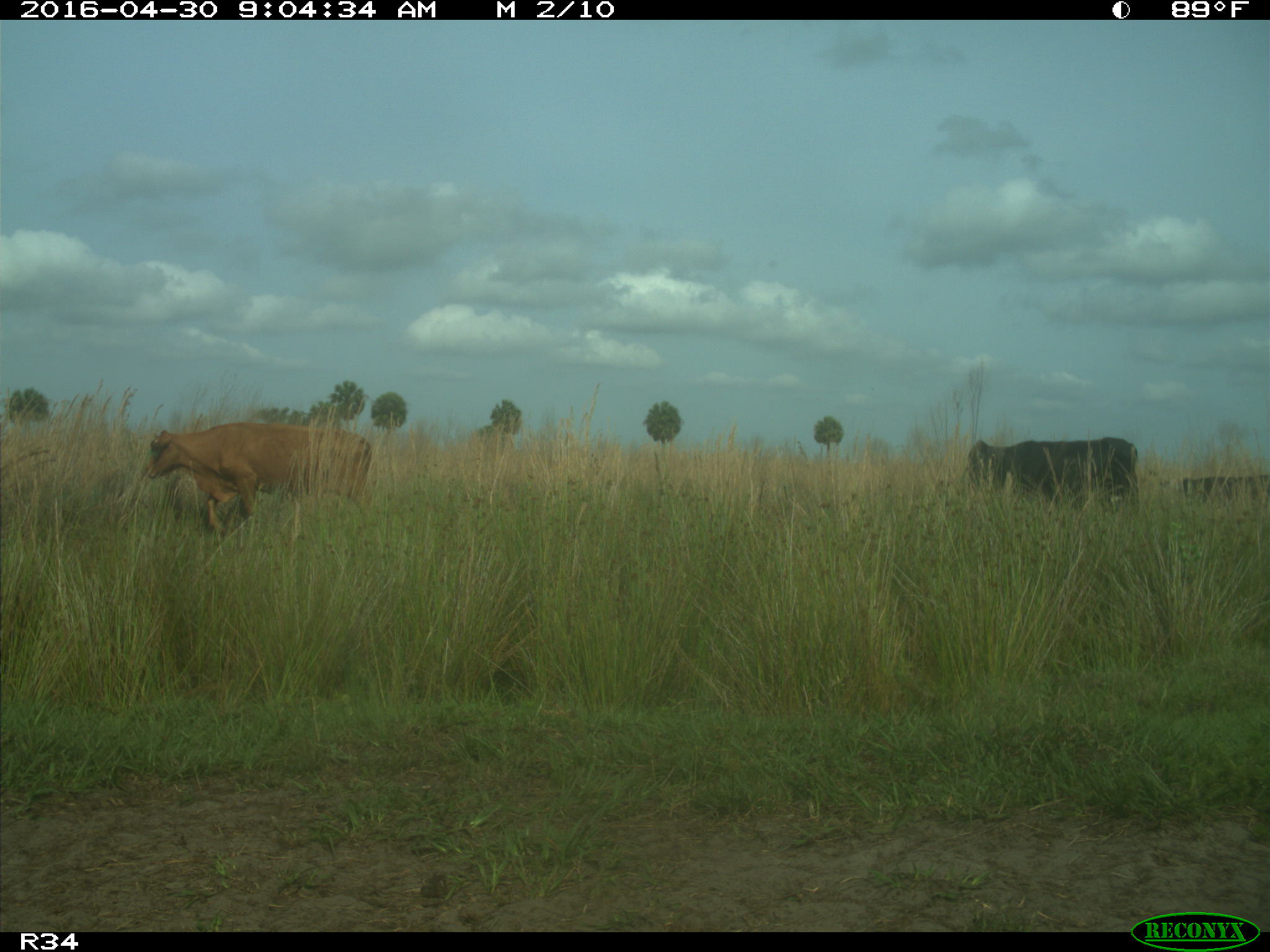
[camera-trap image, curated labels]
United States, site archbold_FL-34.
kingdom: Animalia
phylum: Chordata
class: Mammalia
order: Artiodactyla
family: Bovidae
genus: Bos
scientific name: Bos taurus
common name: domestic cow